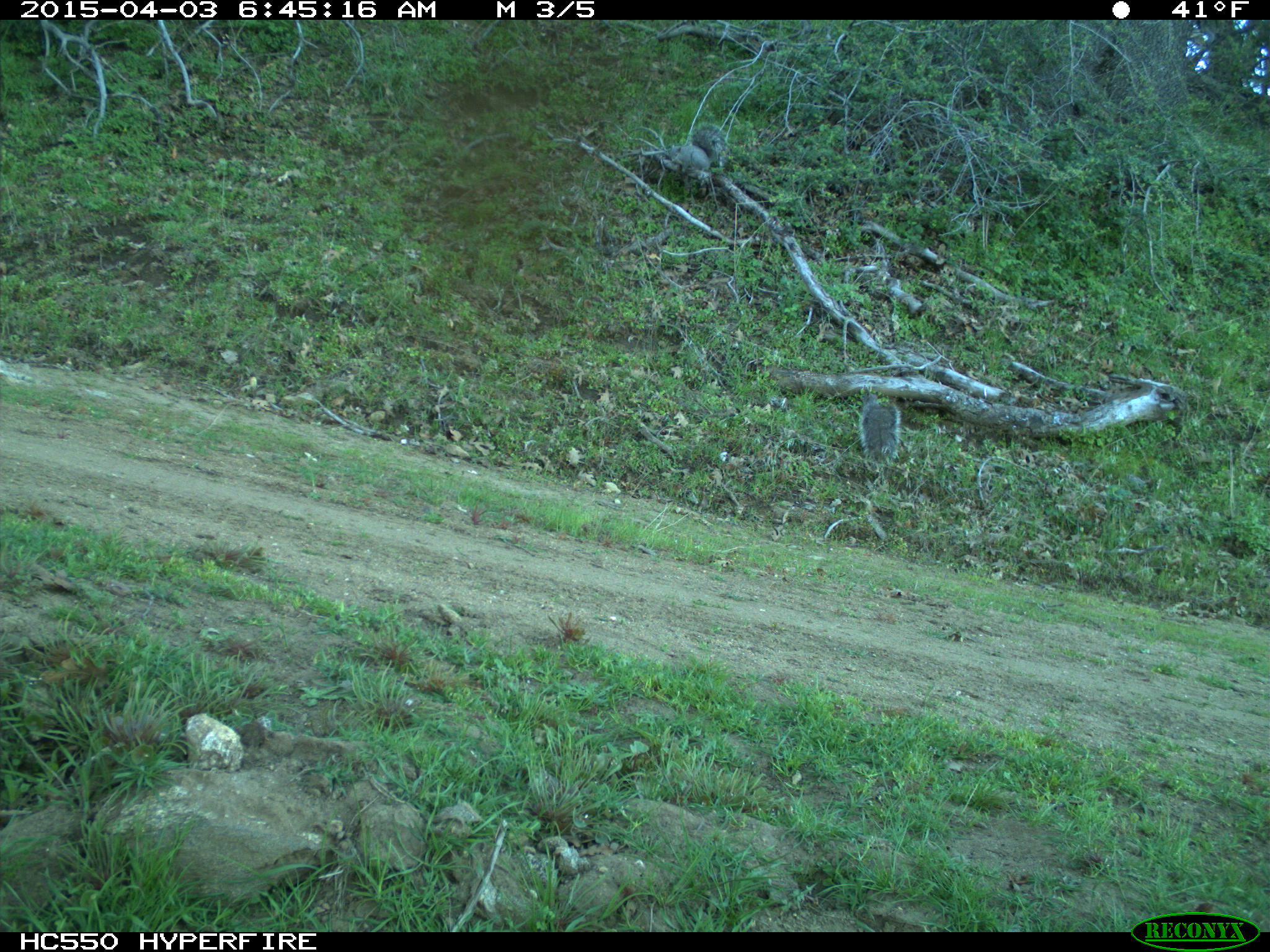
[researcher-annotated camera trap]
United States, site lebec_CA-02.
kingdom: Animalia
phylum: Chordata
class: Mammalia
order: Rodentia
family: Sciuridae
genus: Sciurus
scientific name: Sciurus carolinensis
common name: eastern gray squirrel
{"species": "Sciurus carolinensis (eastern gray squirrel)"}